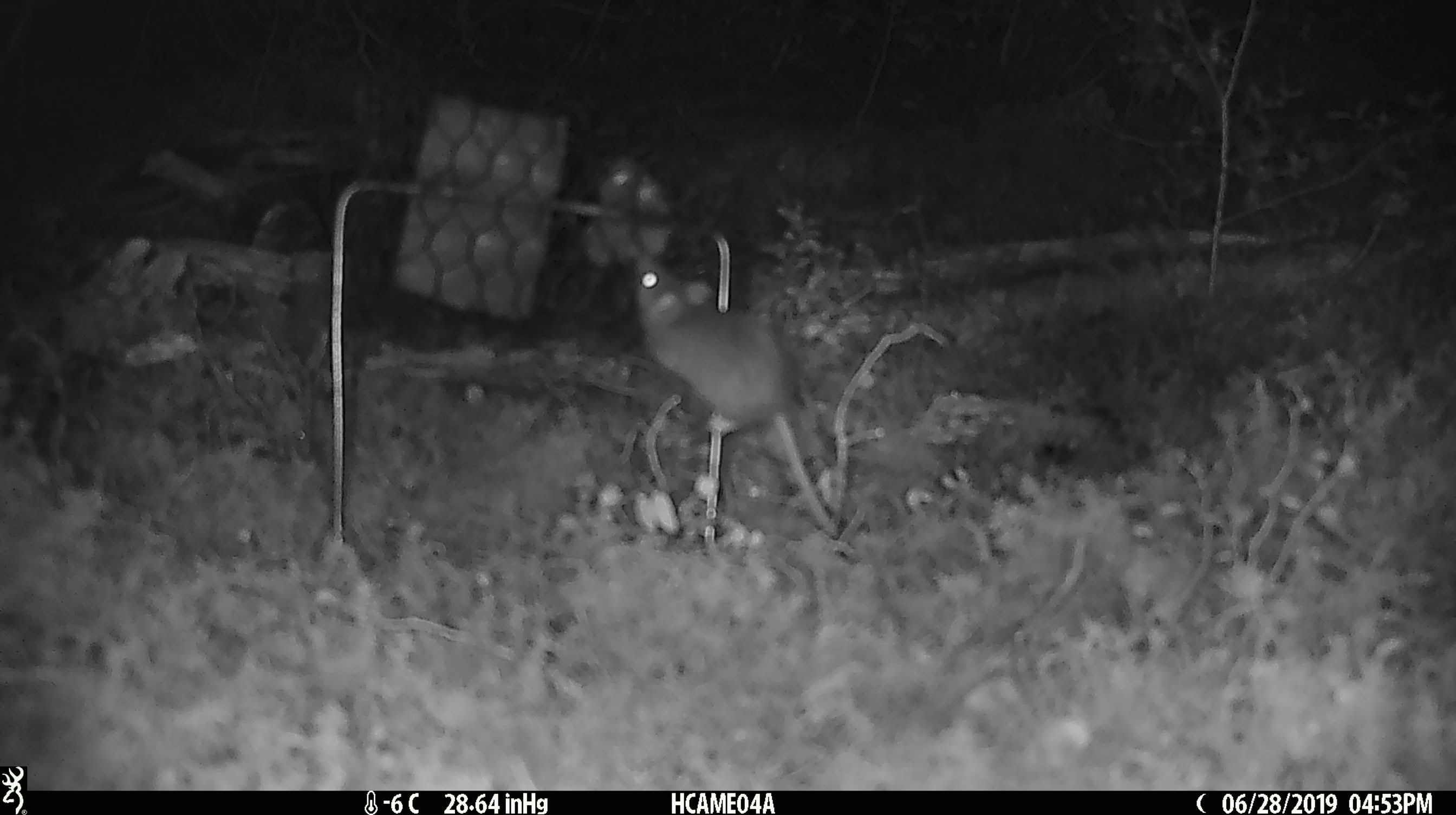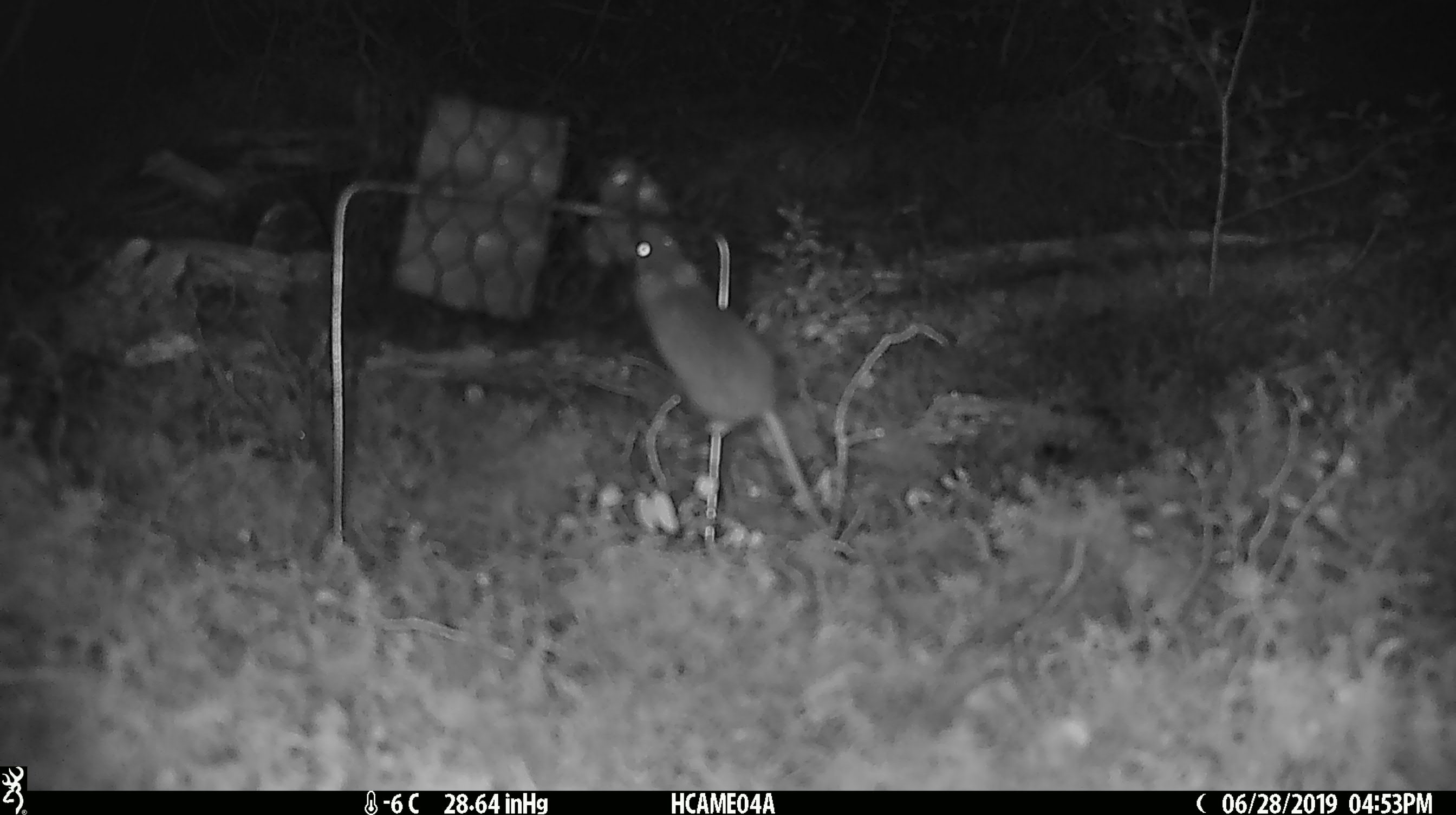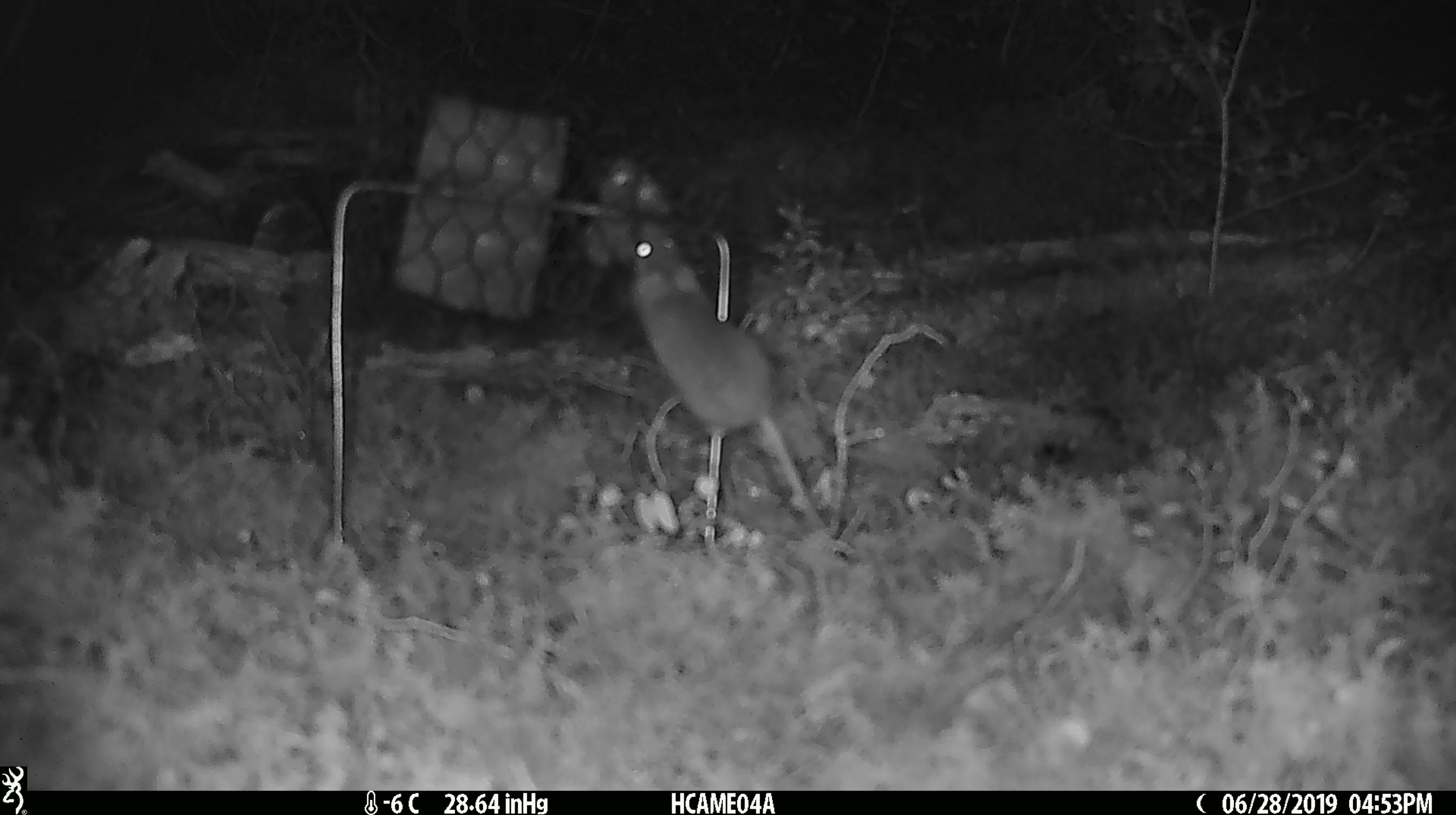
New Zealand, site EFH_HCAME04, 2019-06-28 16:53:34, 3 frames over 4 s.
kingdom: Animalia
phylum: Chordata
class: Mammalia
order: Rodentia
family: Muridae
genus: Mus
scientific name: Mus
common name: mouse